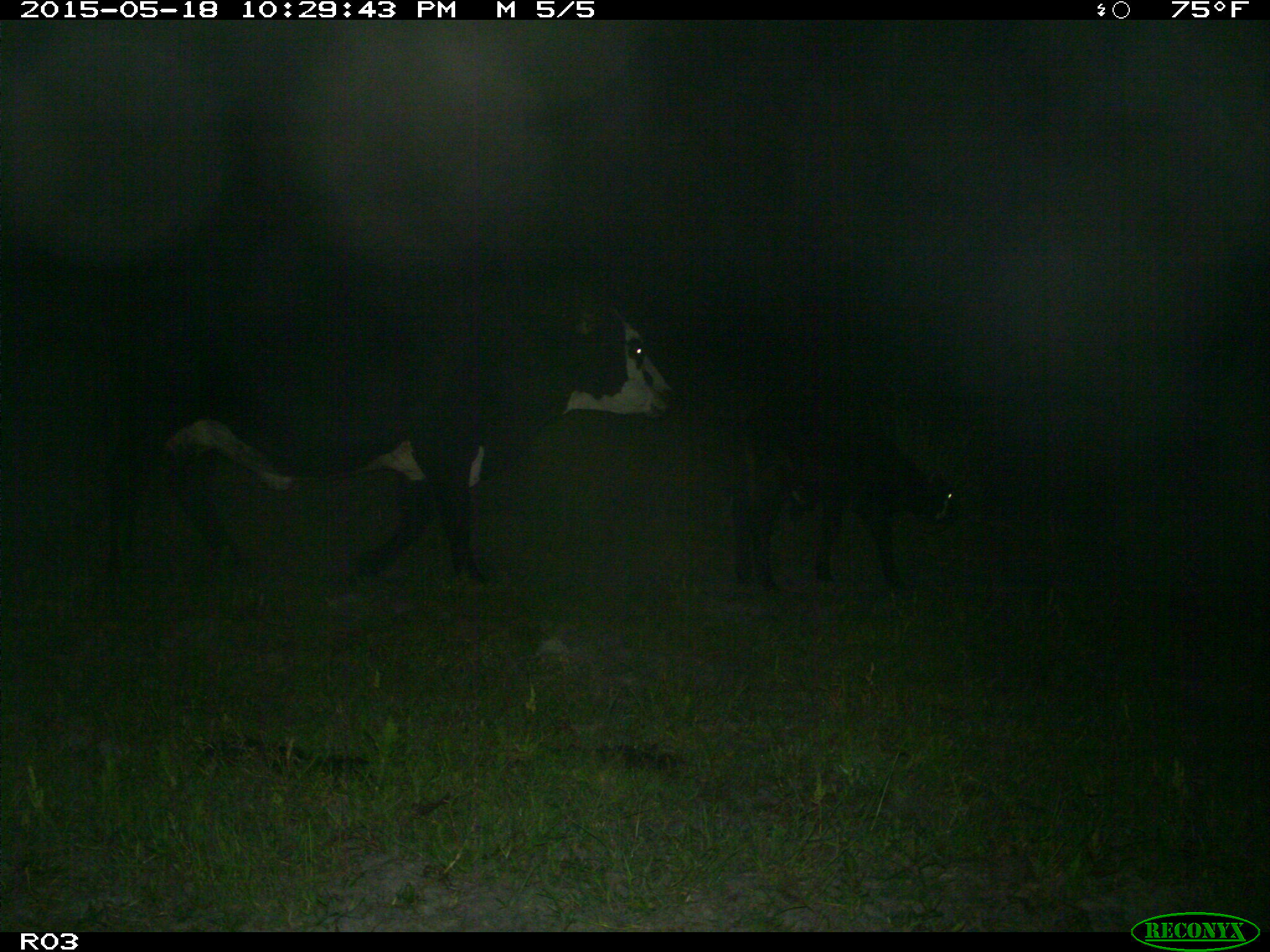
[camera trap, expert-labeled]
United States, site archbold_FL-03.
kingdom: Animalia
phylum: Chordata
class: Mammalia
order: Artiodactyla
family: Bovidae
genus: Bos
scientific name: Bos taurus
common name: domestic cow